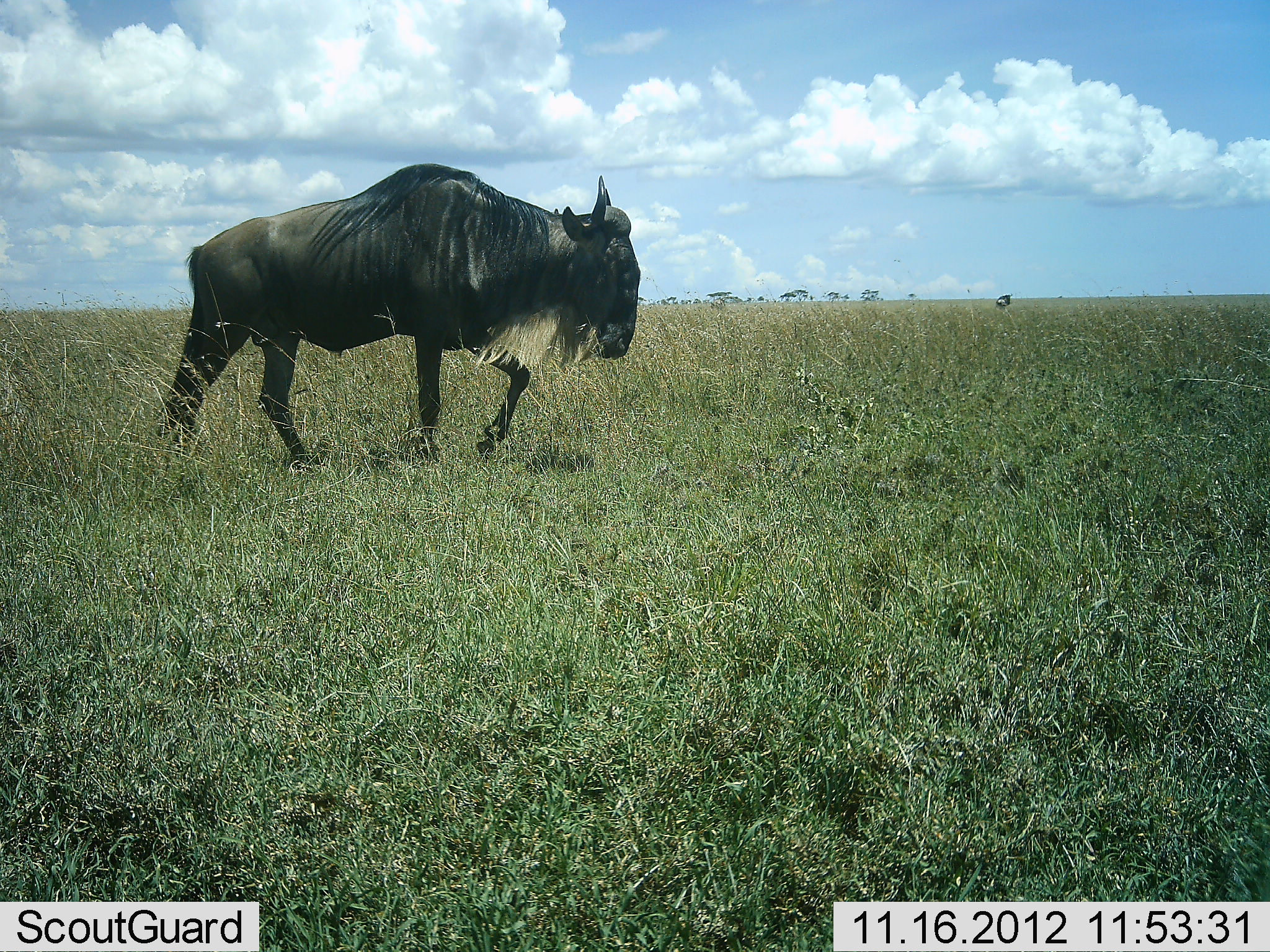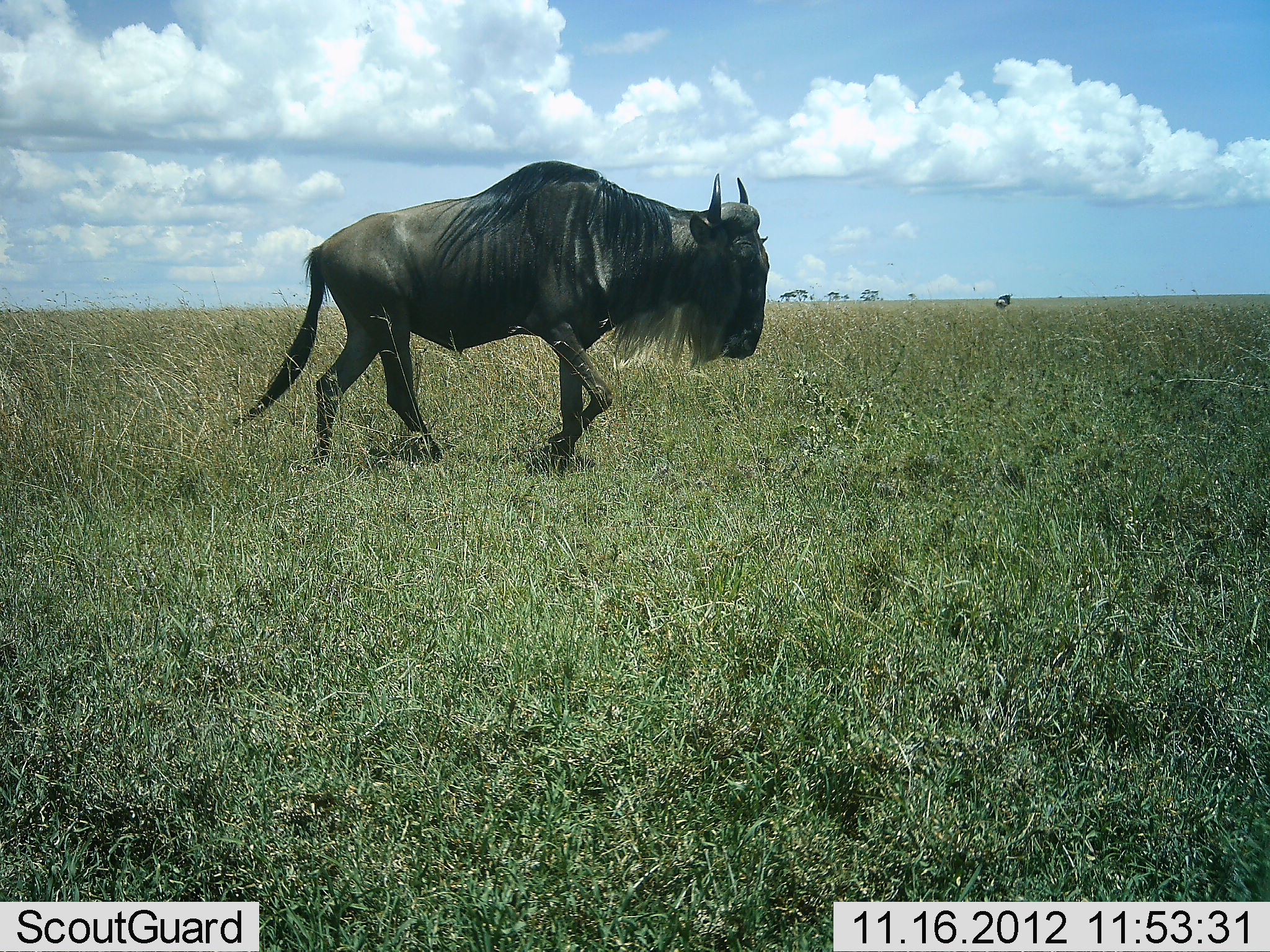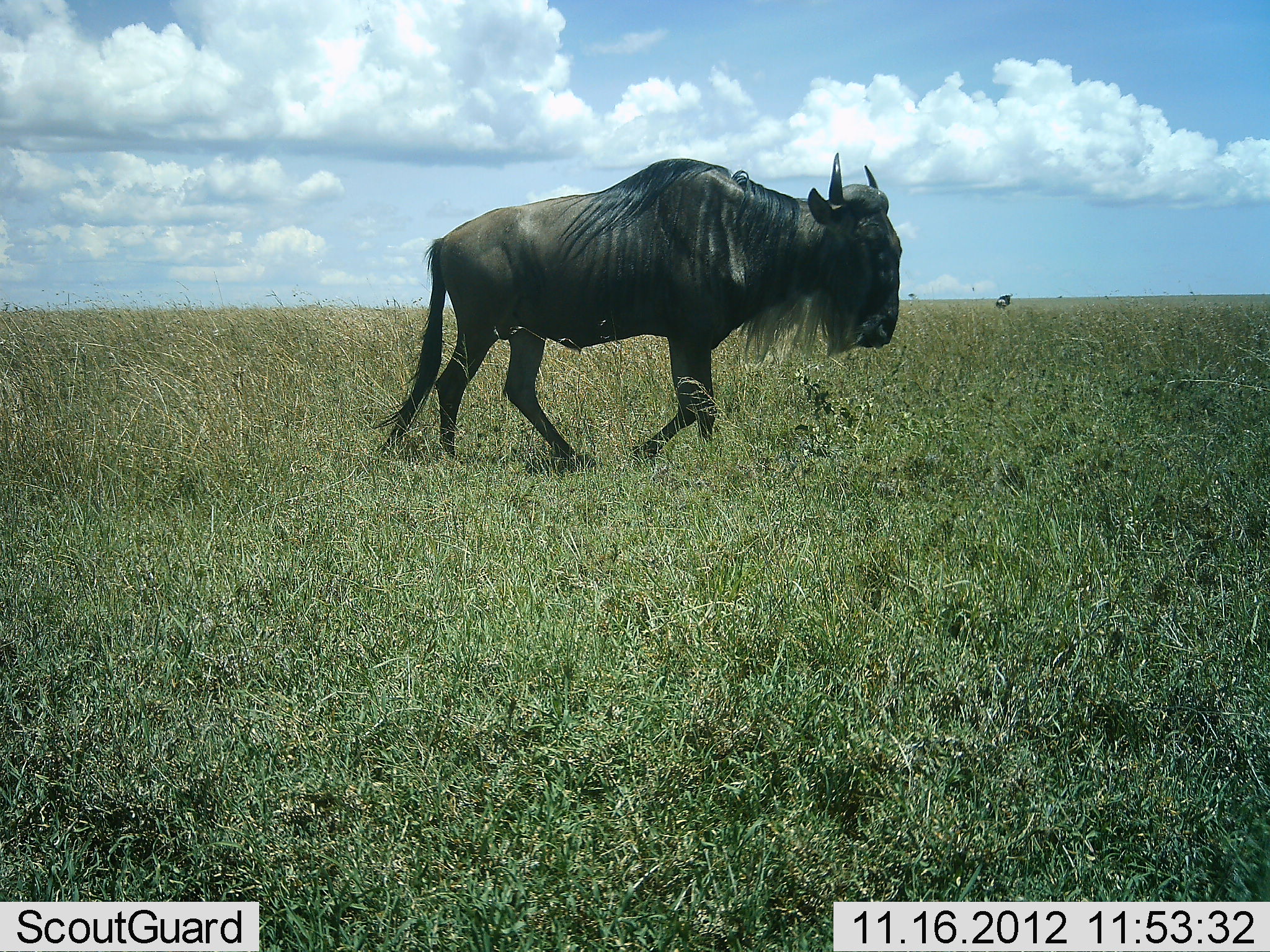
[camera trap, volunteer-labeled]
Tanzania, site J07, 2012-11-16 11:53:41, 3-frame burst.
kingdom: Animalia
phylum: Chordata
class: Mammalia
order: Artiodactyla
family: Bovidae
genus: Connochaetes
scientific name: Connochaetes taurinus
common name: blue wildebeest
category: wildebeest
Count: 1.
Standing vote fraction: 18%.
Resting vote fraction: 0%.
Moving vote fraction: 100%.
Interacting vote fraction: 0%.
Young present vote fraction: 0%.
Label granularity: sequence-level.